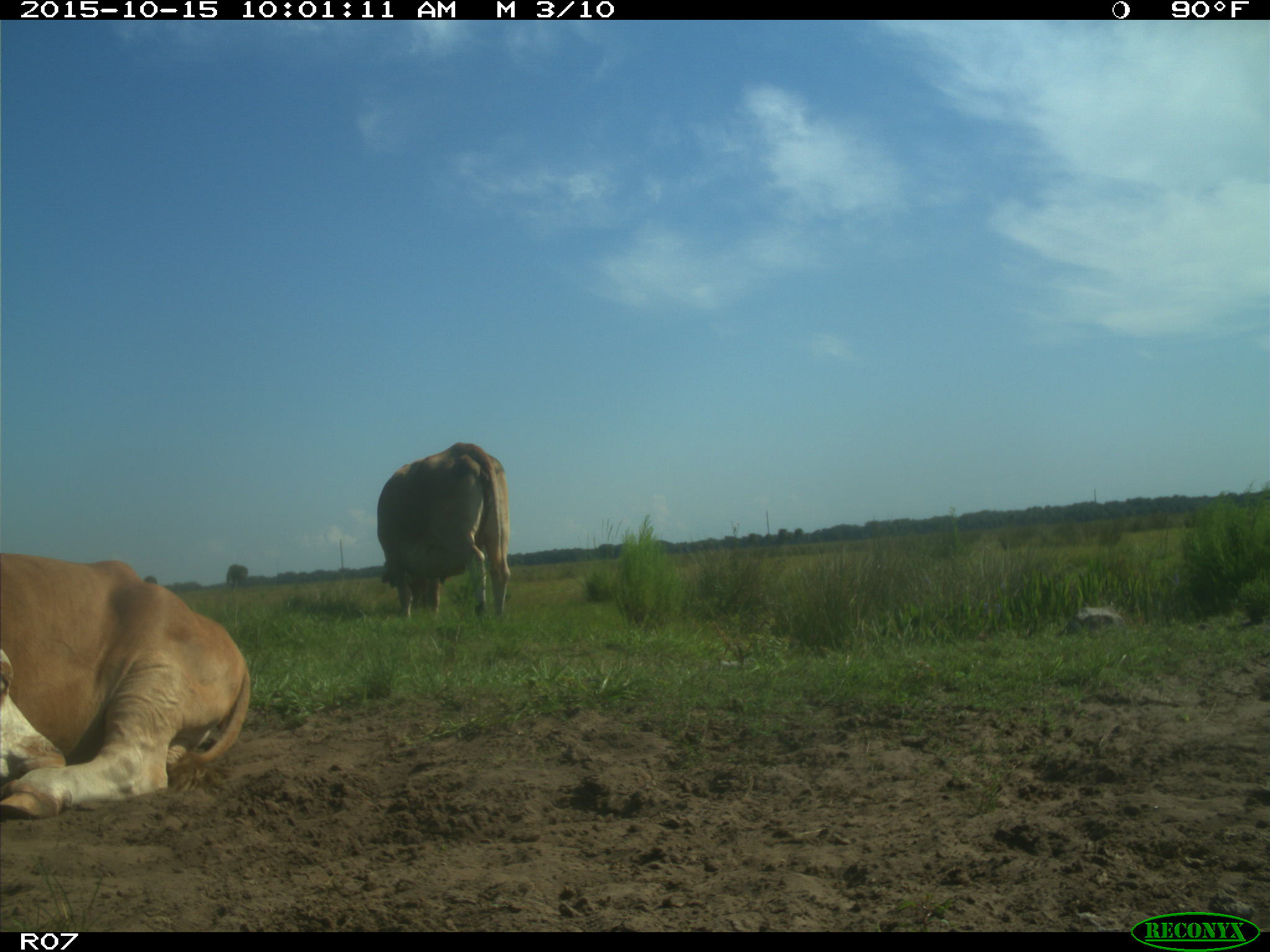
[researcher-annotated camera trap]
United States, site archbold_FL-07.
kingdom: Animalia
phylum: Chordata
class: Mammalia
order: Artiodactyla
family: Bovidae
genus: Bos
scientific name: Bos taurus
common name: domestic cow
Bos taurus (domestic cow).